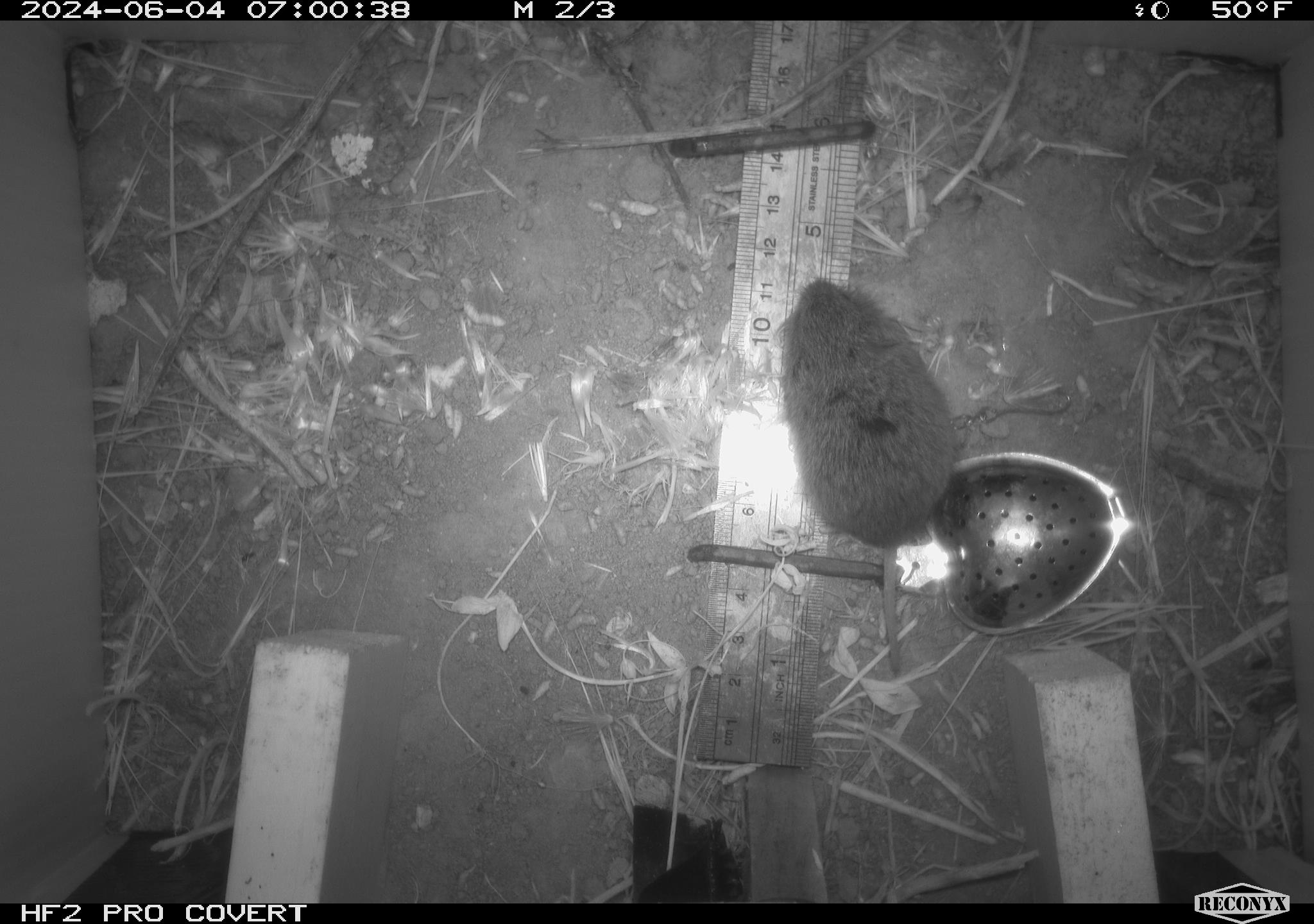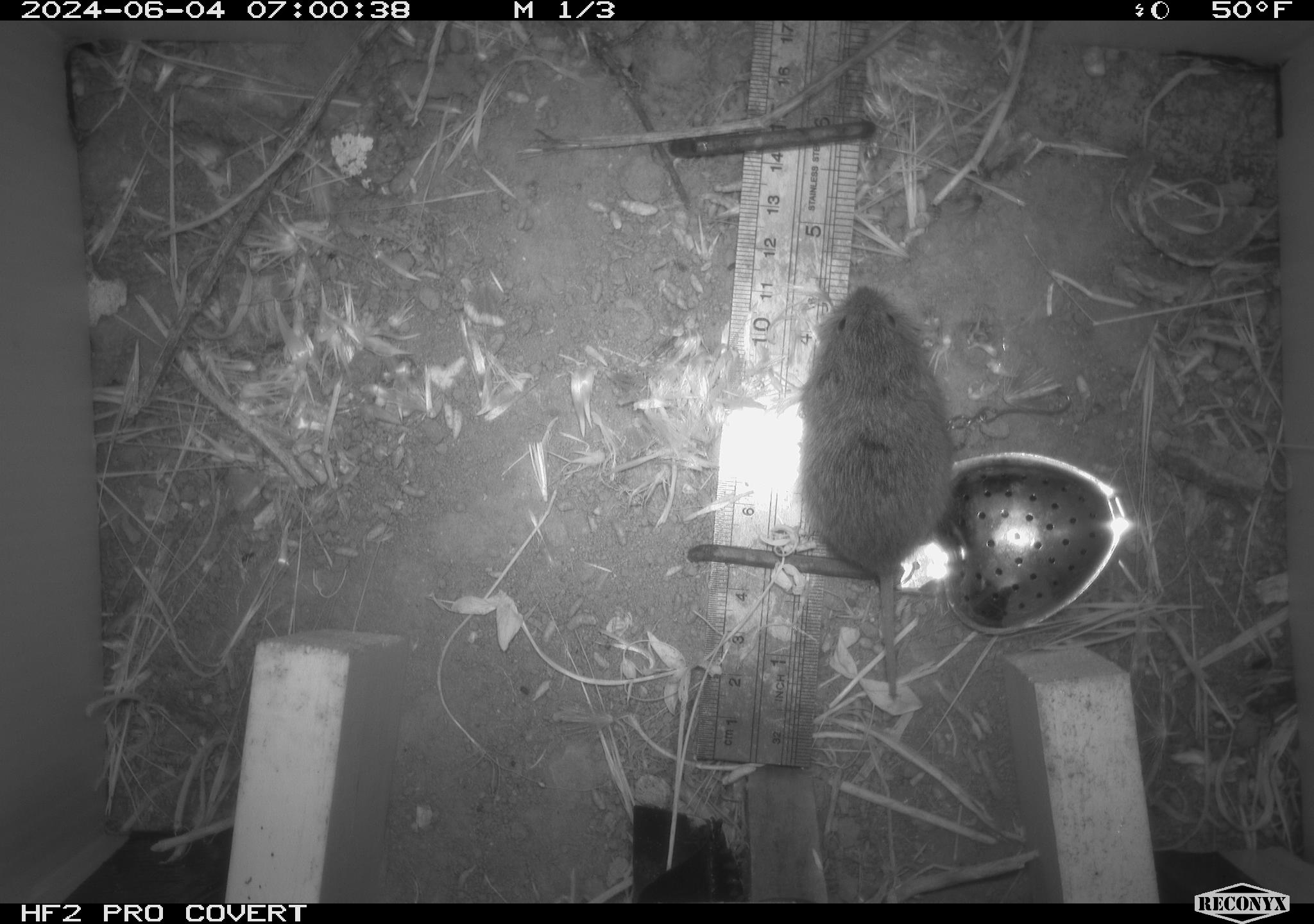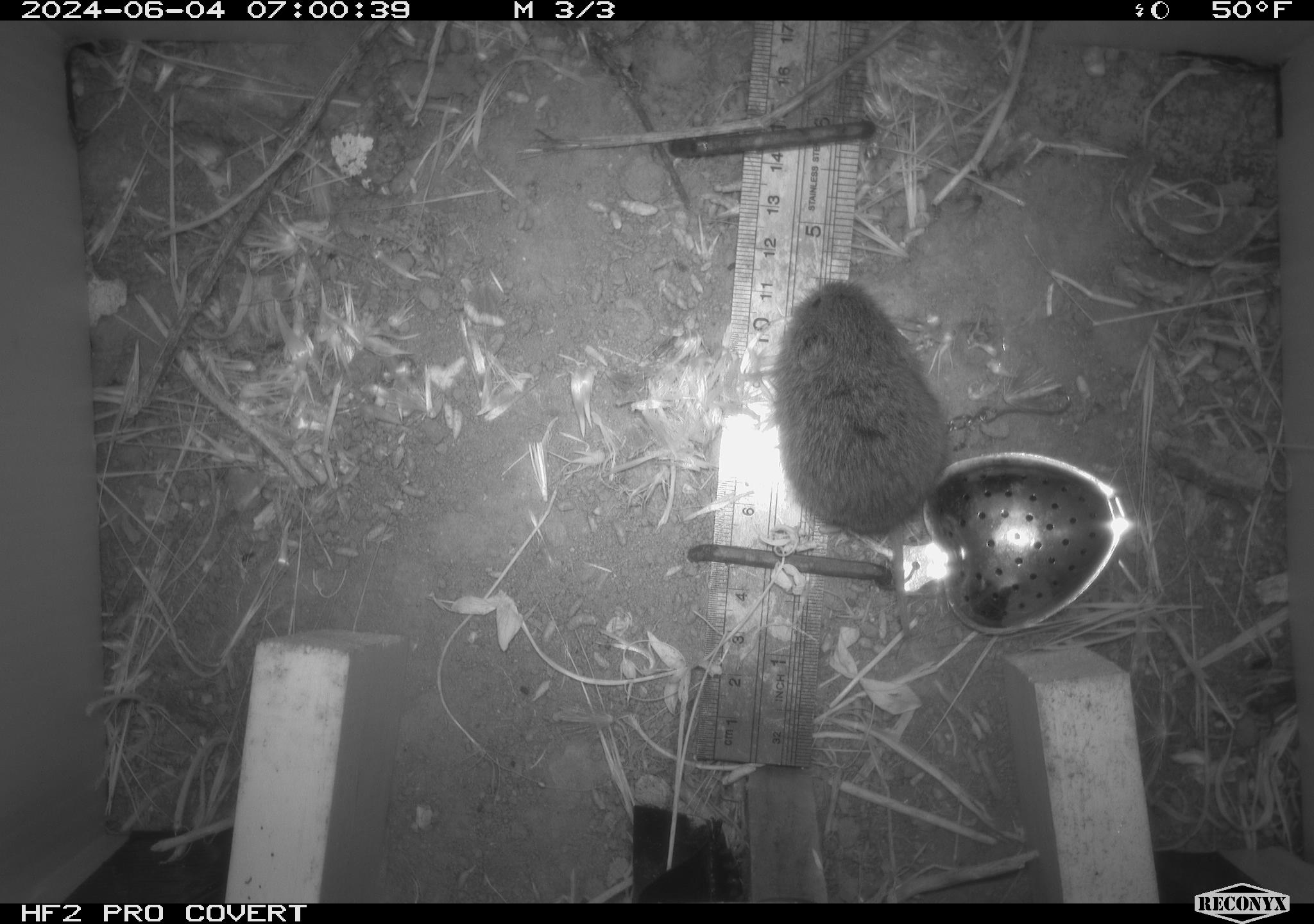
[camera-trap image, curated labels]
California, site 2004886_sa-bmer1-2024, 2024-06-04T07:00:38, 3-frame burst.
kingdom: Animalia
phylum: Chordata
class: Mammalia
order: Rodentia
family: Cricetidae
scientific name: Arvicolinae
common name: voles, lemmings, and muskrats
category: arvicolinae subfamily